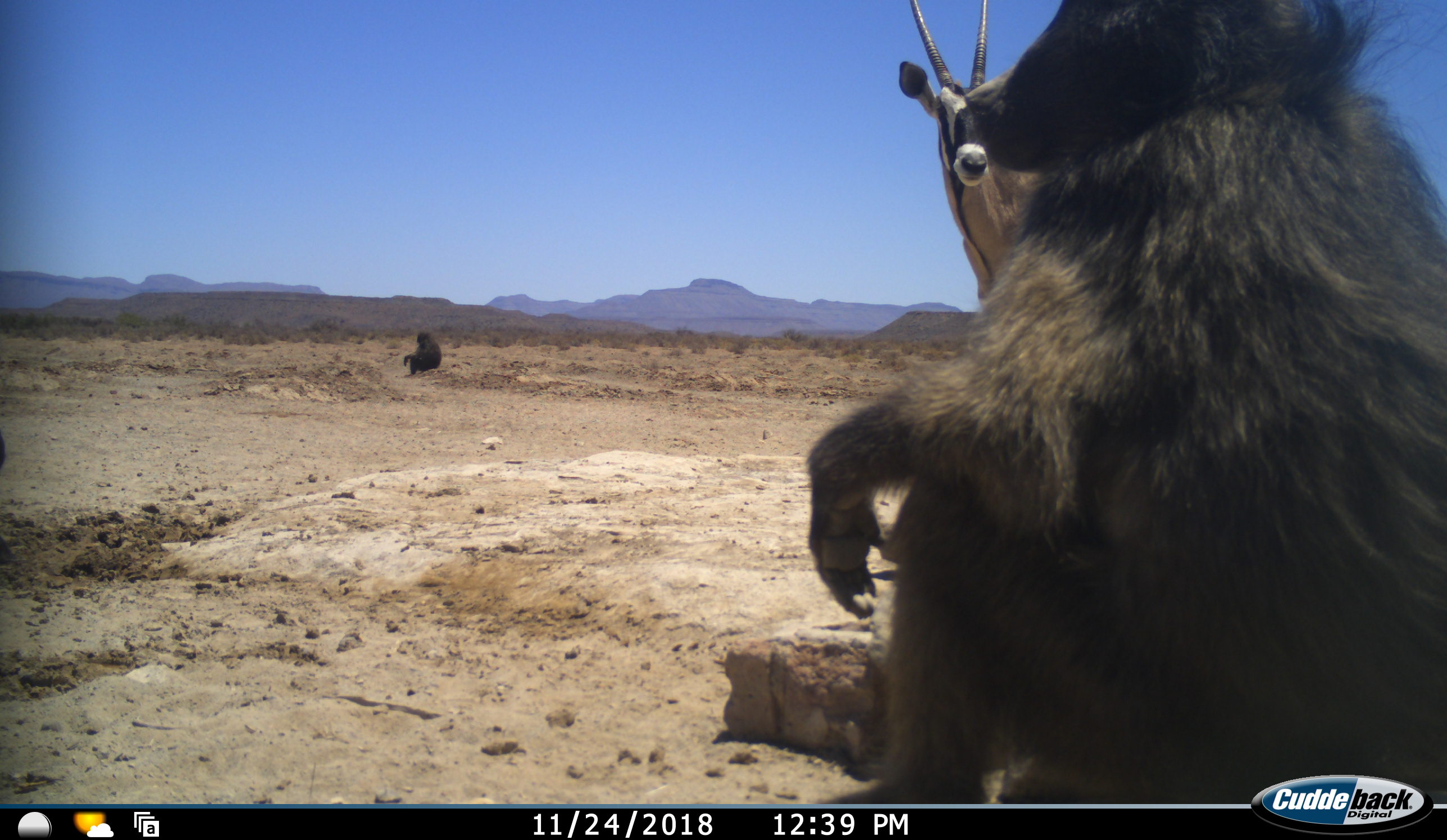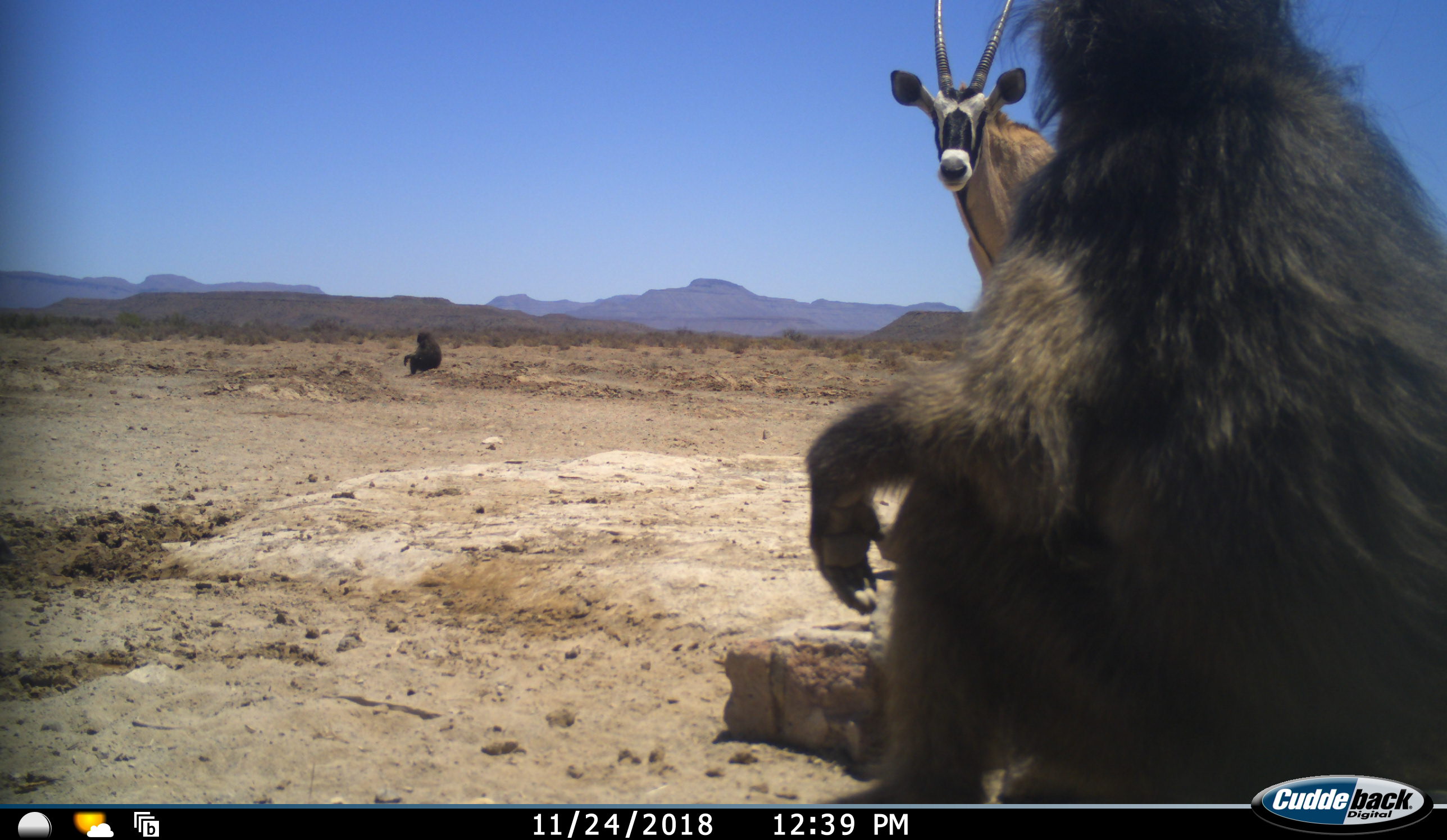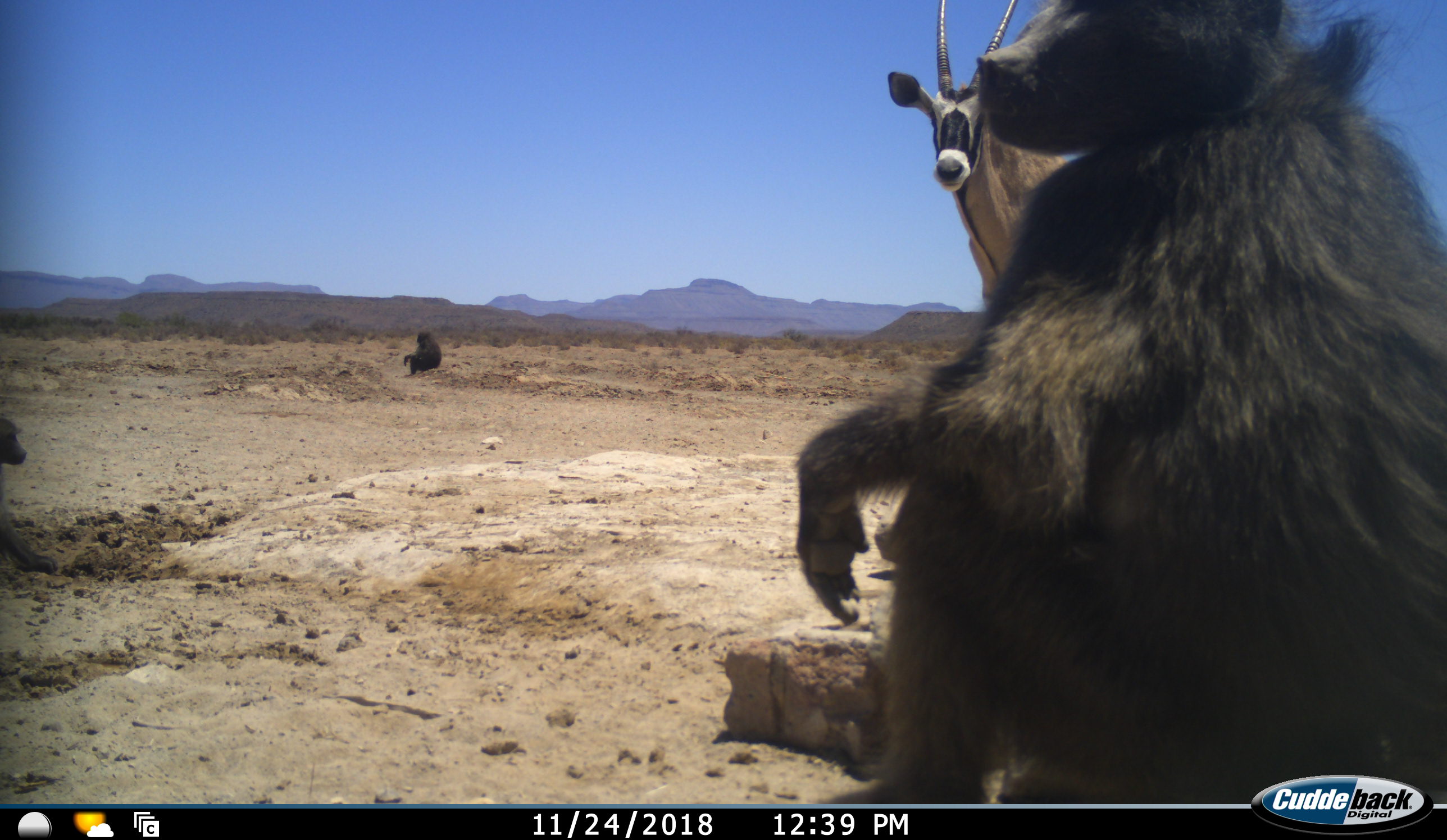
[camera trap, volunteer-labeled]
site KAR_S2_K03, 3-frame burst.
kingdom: Animalia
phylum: Chordata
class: Mammalia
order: Primates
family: Cercopithecidae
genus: Papio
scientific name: Papio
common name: baboon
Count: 3.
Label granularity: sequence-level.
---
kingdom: Animalia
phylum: Chordata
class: Mammalia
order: Artiodactyla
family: Bovidae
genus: Oryx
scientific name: Oryx gazella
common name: gemsbok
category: oryx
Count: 1.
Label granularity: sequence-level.